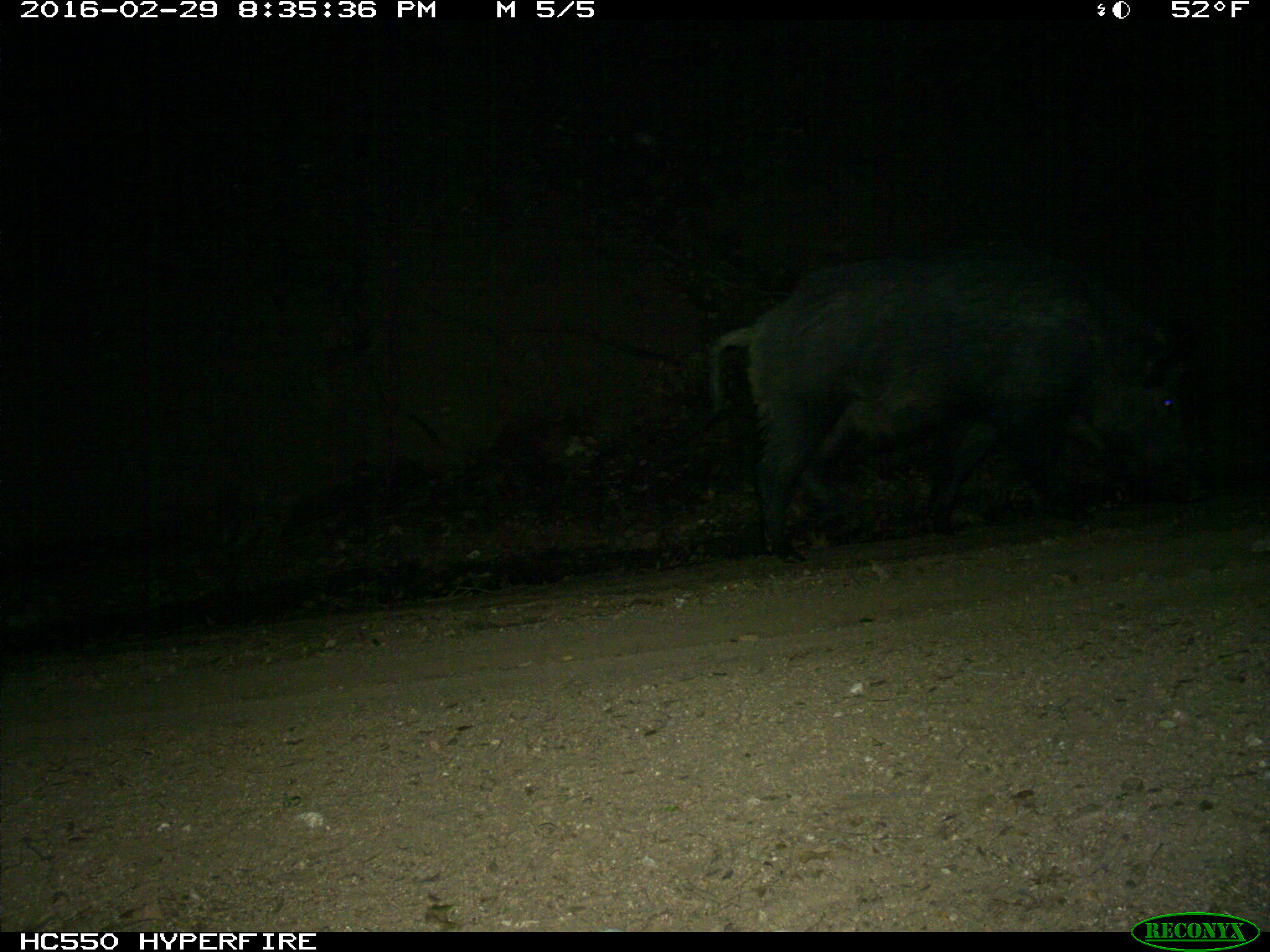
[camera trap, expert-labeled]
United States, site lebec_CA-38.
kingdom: Animalia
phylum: Chordata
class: Mammalia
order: Artiodactyla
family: Suidae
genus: Sus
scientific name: Sus scrofa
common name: wild boar